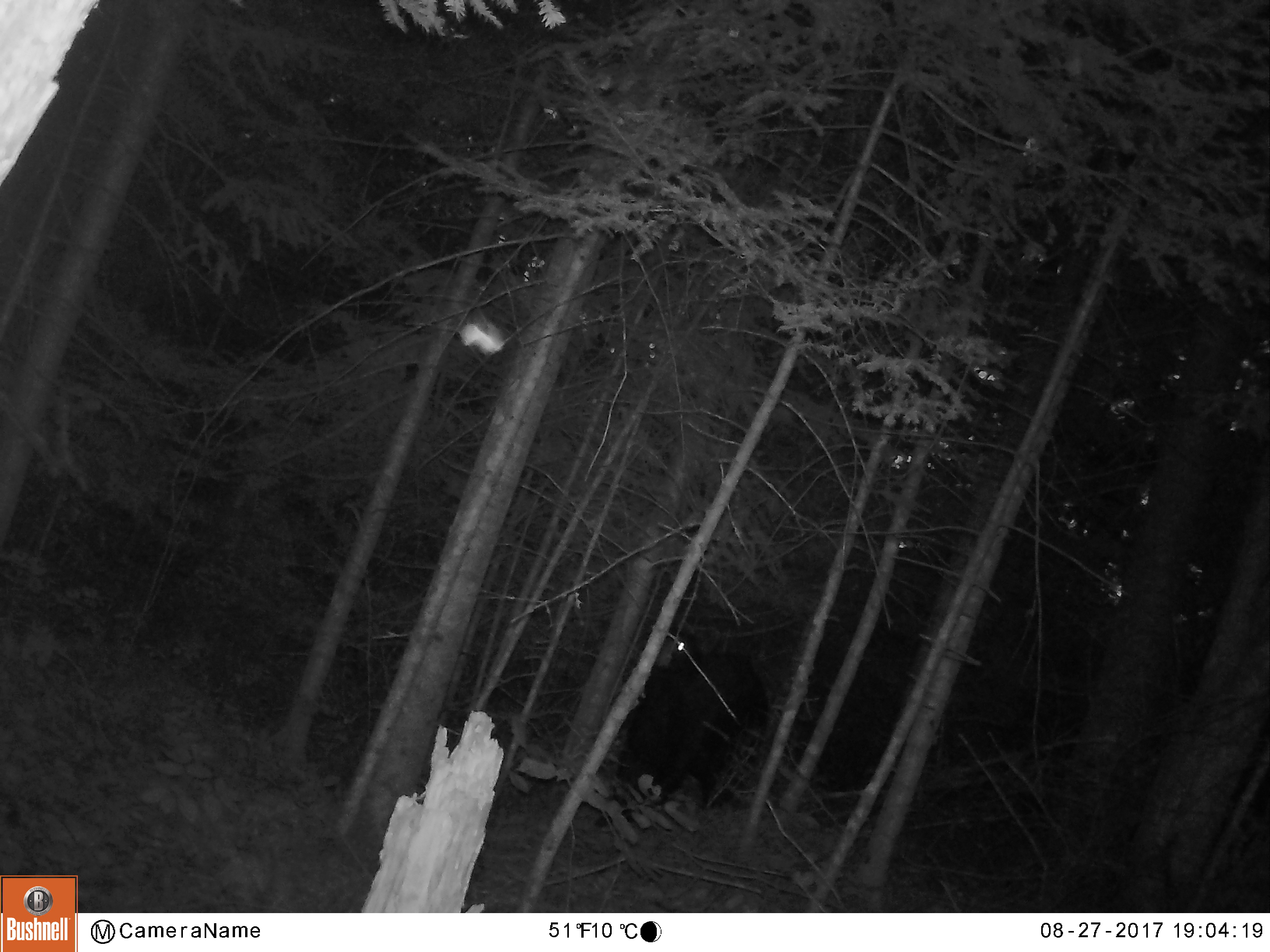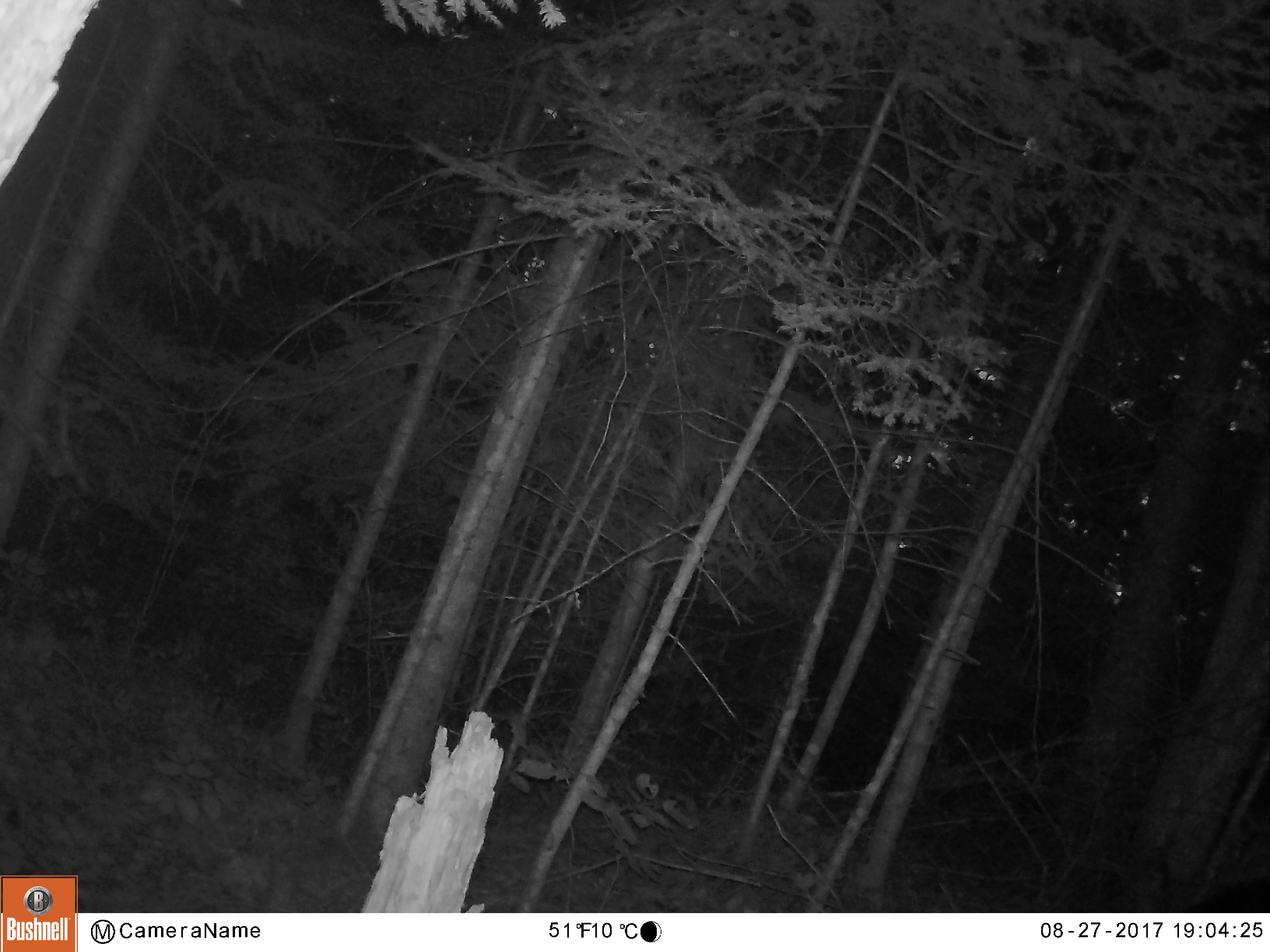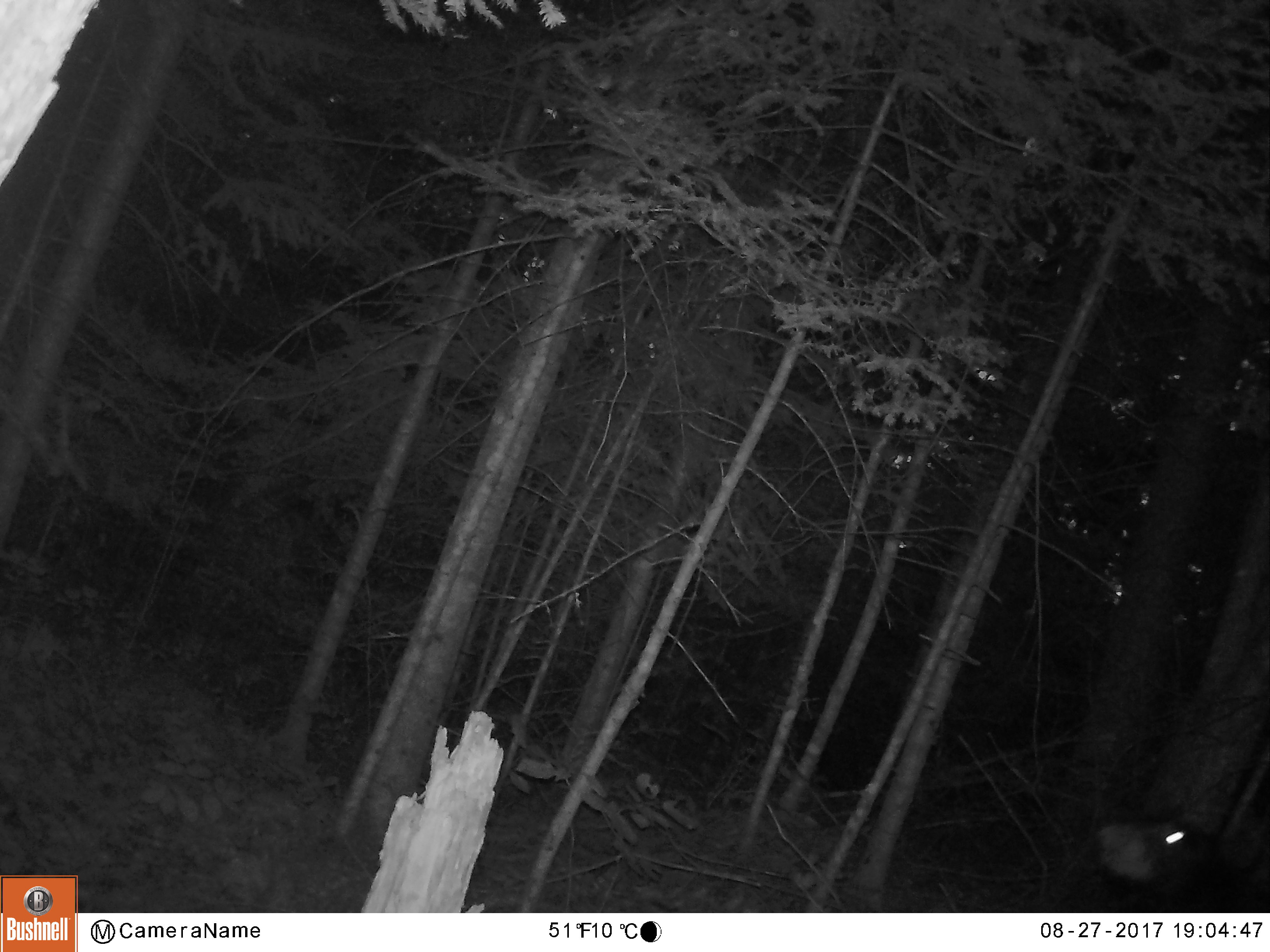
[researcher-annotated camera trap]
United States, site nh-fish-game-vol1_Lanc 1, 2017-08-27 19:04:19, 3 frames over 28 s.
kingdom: Animalia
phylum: Chordata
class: Mammalia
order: Carnivora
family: Ursidae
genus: Ursus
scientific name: Ursus americanus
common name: black bear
Black bear (Ursus americanus).